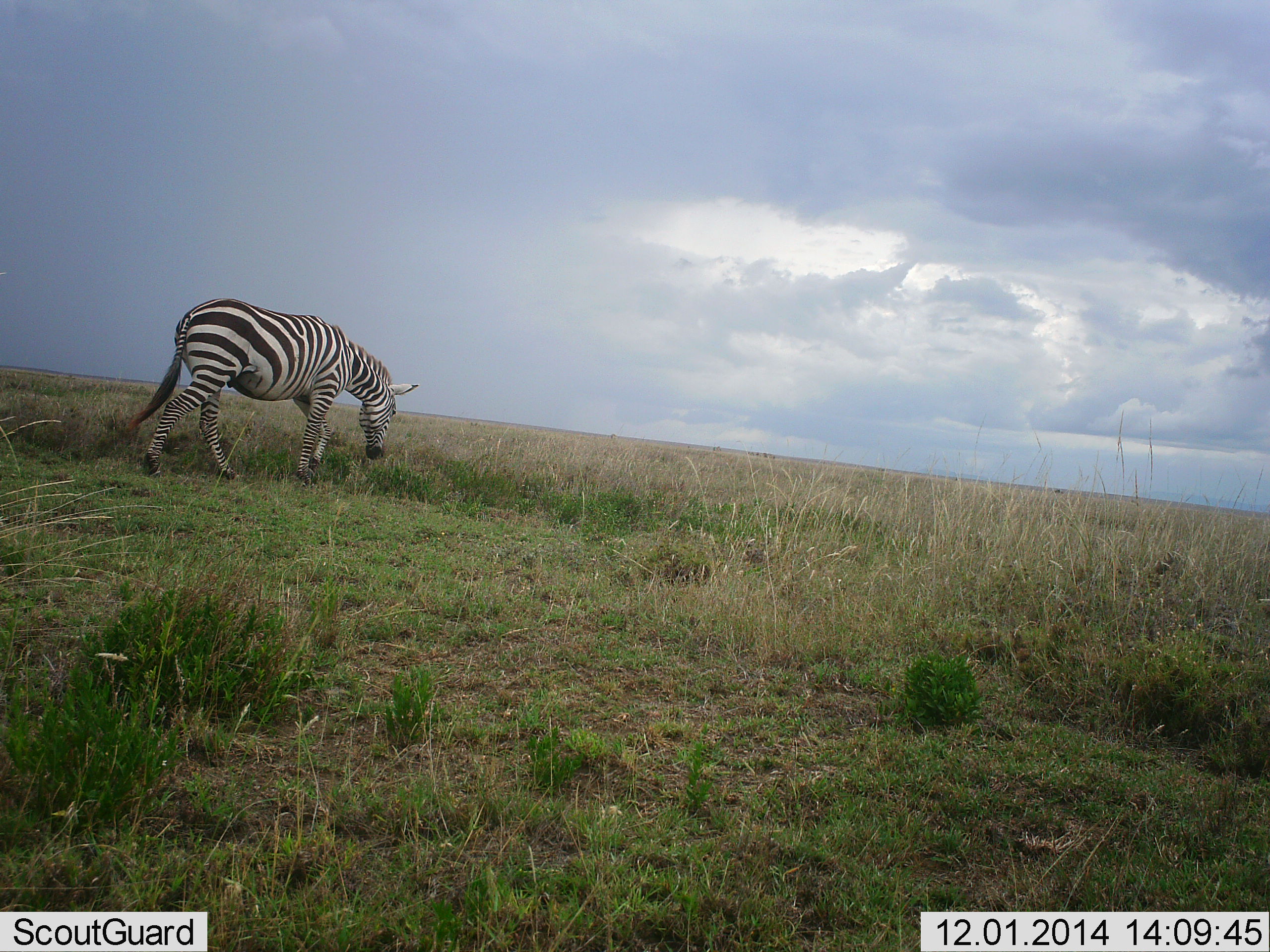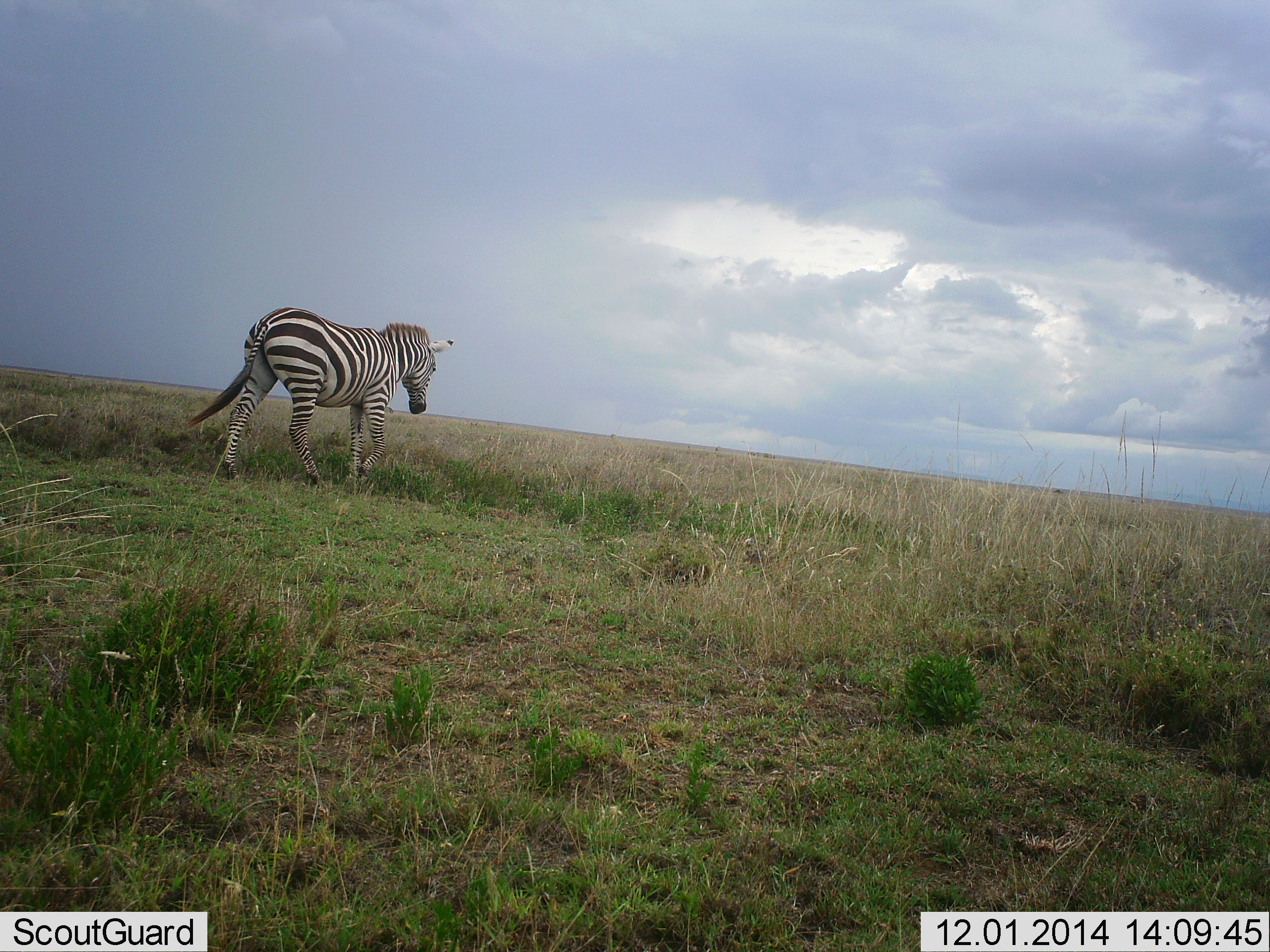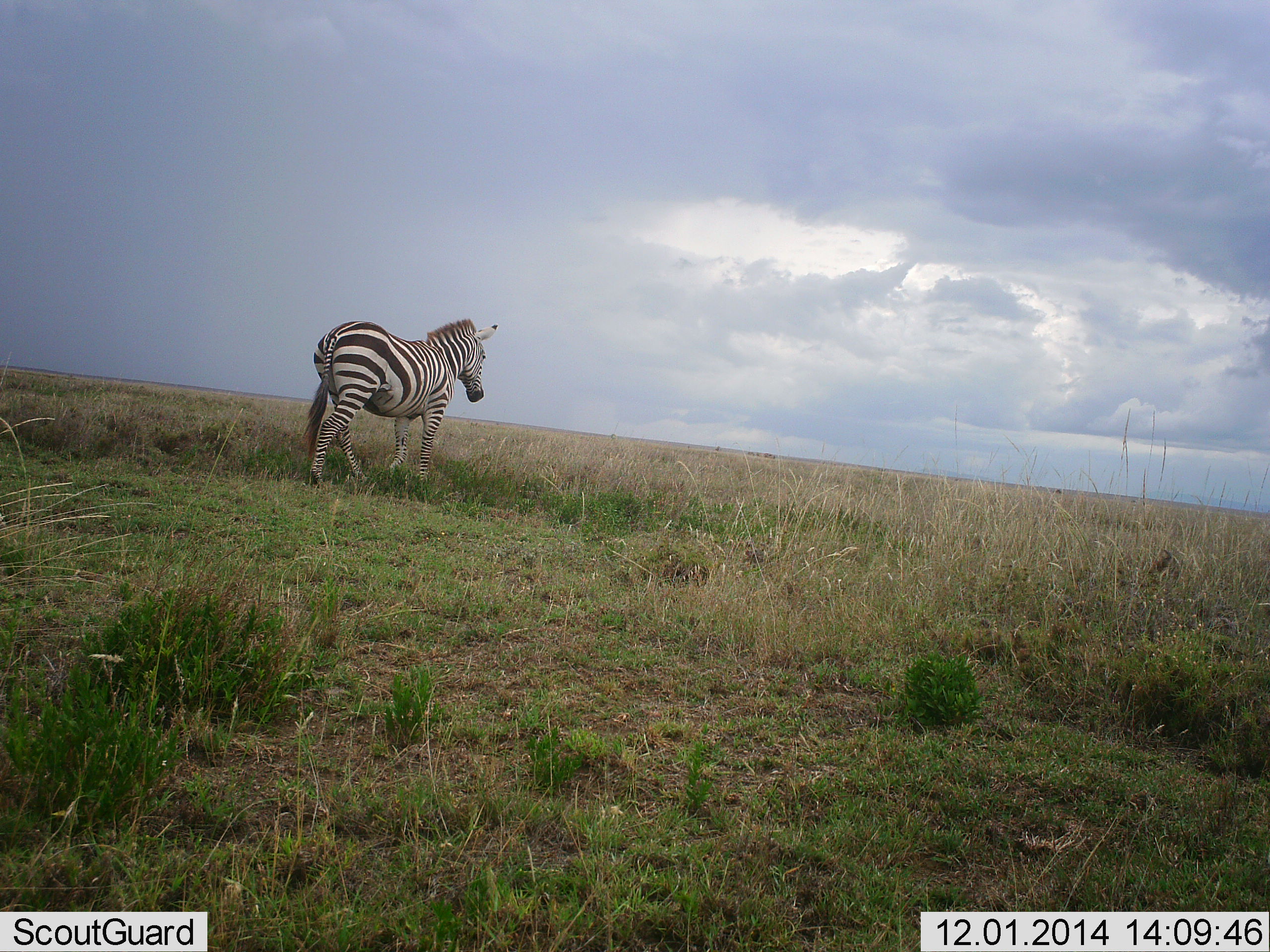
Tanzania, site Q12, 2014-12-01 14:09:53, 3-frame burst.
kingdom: Animalia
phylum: Chordata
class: Mammalia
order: Perissodactyla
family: Equidae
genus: Equus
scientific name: Equus quagga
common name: plains zebra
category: zebra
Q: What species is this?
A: Zebra (plains zebra) (Equus quagga).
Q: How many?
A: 1.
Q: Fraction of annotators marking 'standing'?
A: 10%.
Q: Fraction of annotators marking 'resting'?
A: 0%.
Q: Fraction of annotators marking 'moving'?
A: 90%.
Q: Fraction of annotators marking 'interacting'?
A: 0%.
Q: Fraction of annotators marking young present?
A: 0%.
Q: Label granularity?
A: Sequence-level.